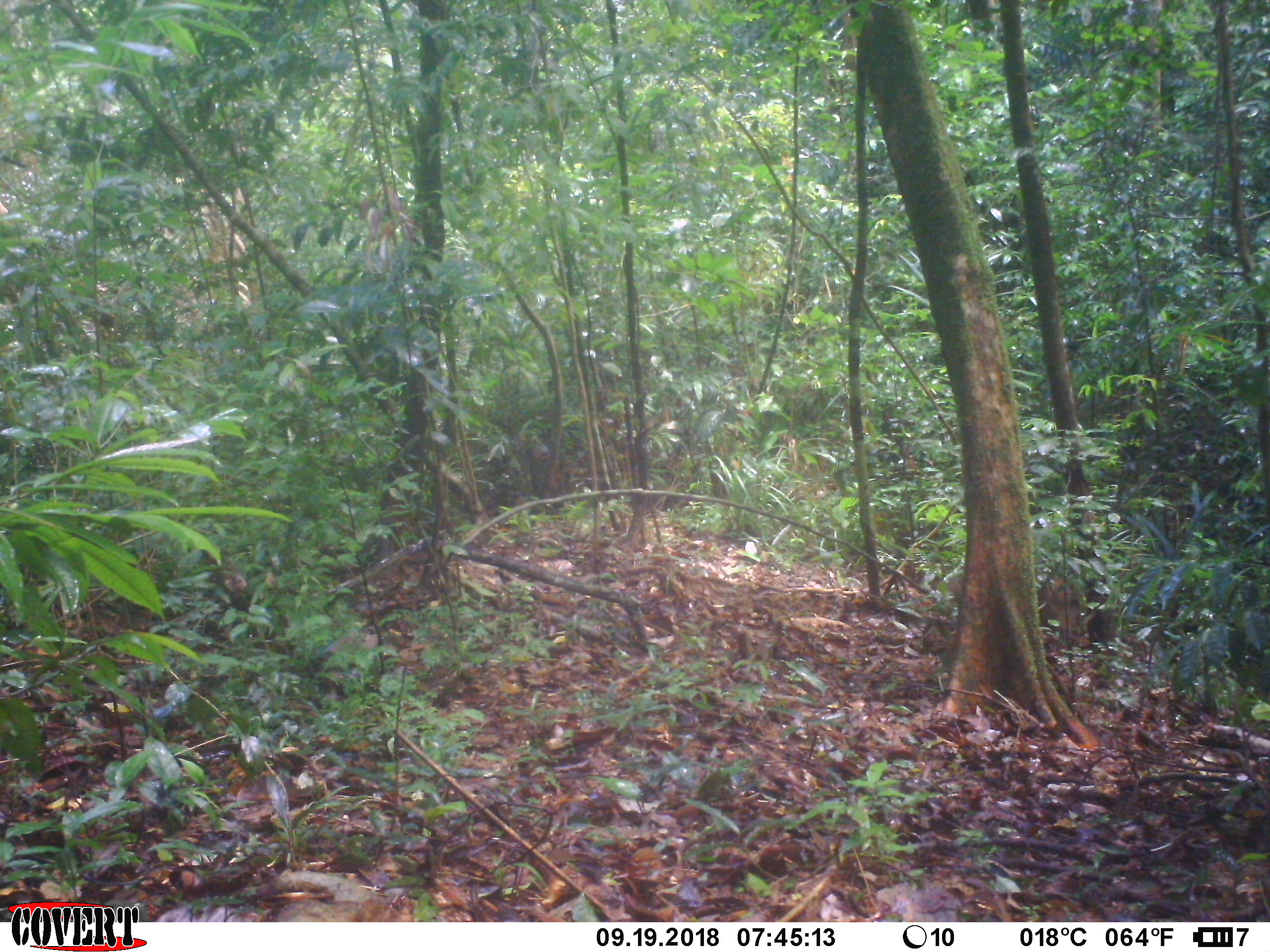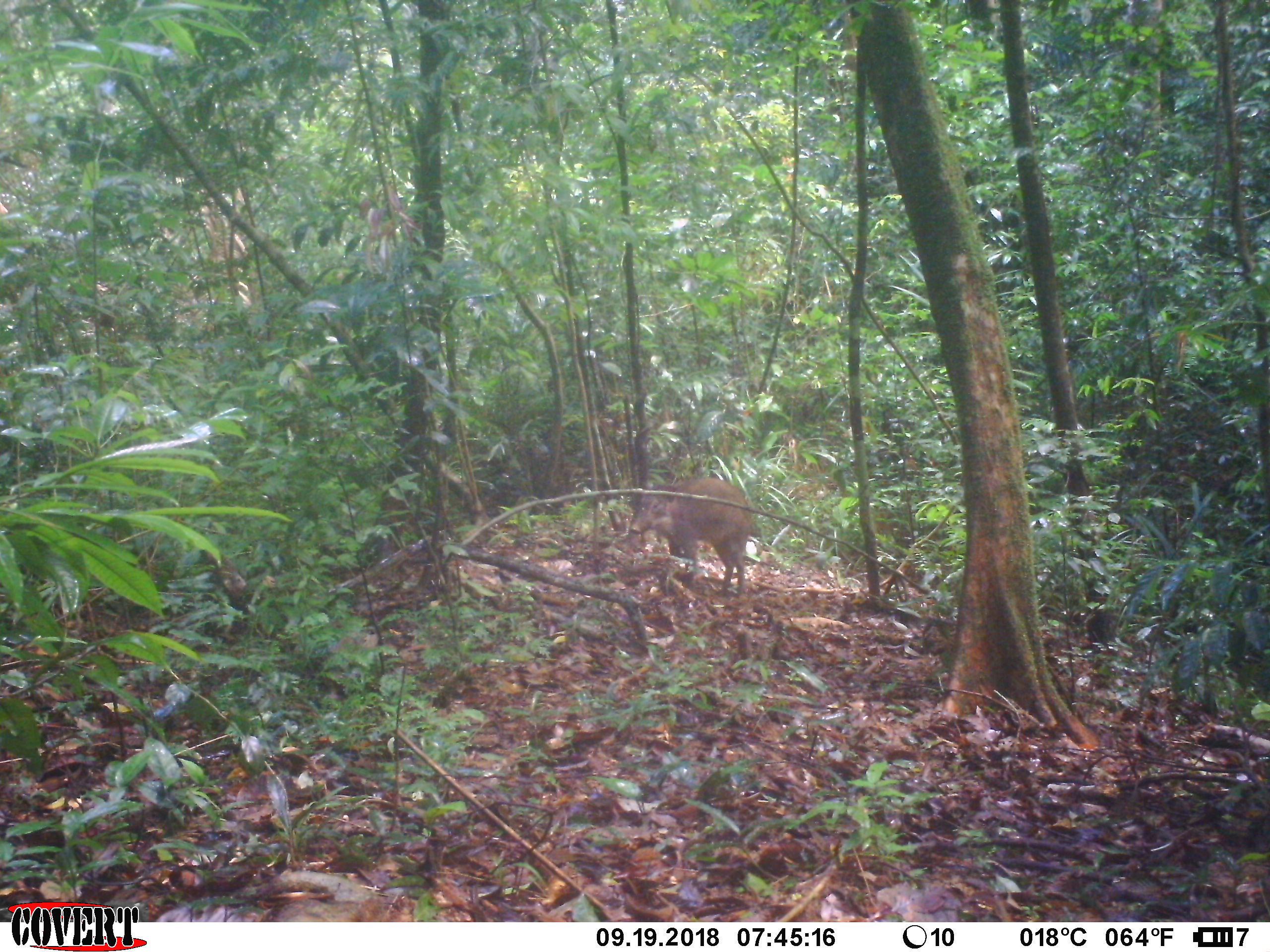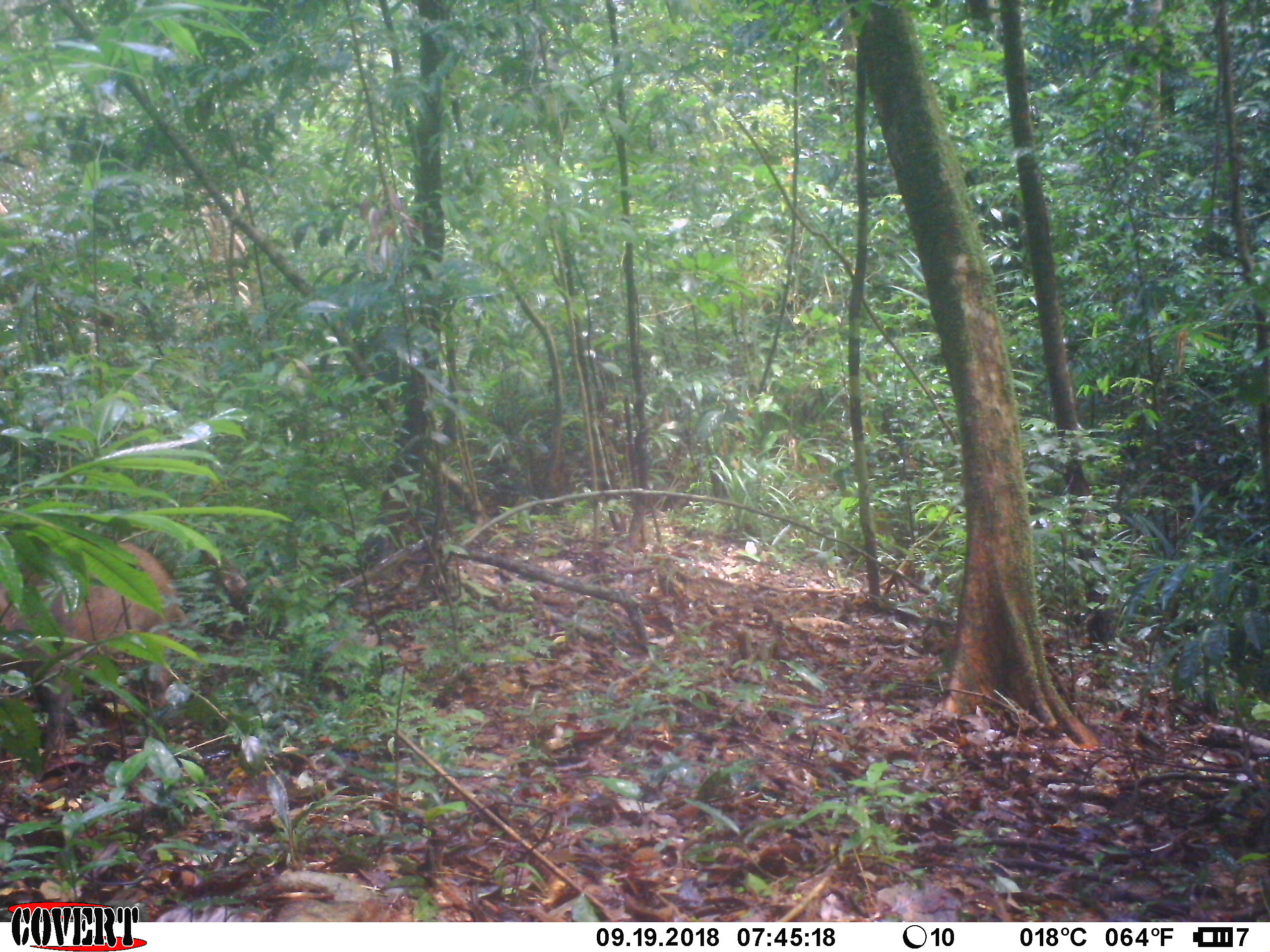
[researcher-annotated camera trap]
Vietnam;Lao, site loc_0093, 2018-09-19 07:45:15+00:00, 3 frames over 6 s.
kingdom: Animalia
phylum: Chordata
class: Mammalia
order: Artiodactyla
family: Suidae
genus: Sus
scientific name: Sus scrofa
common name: eurasian wild pig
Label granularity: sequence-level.